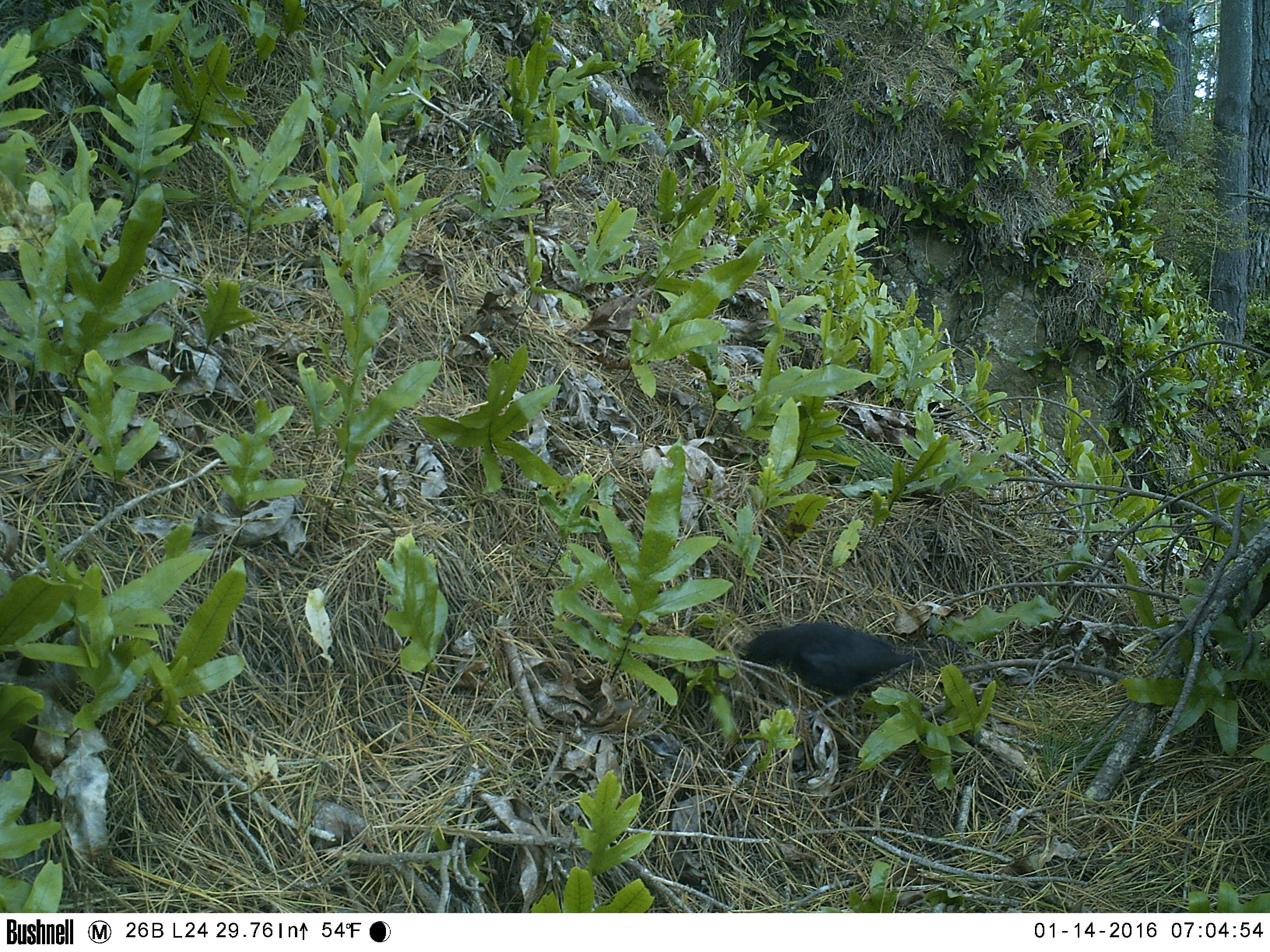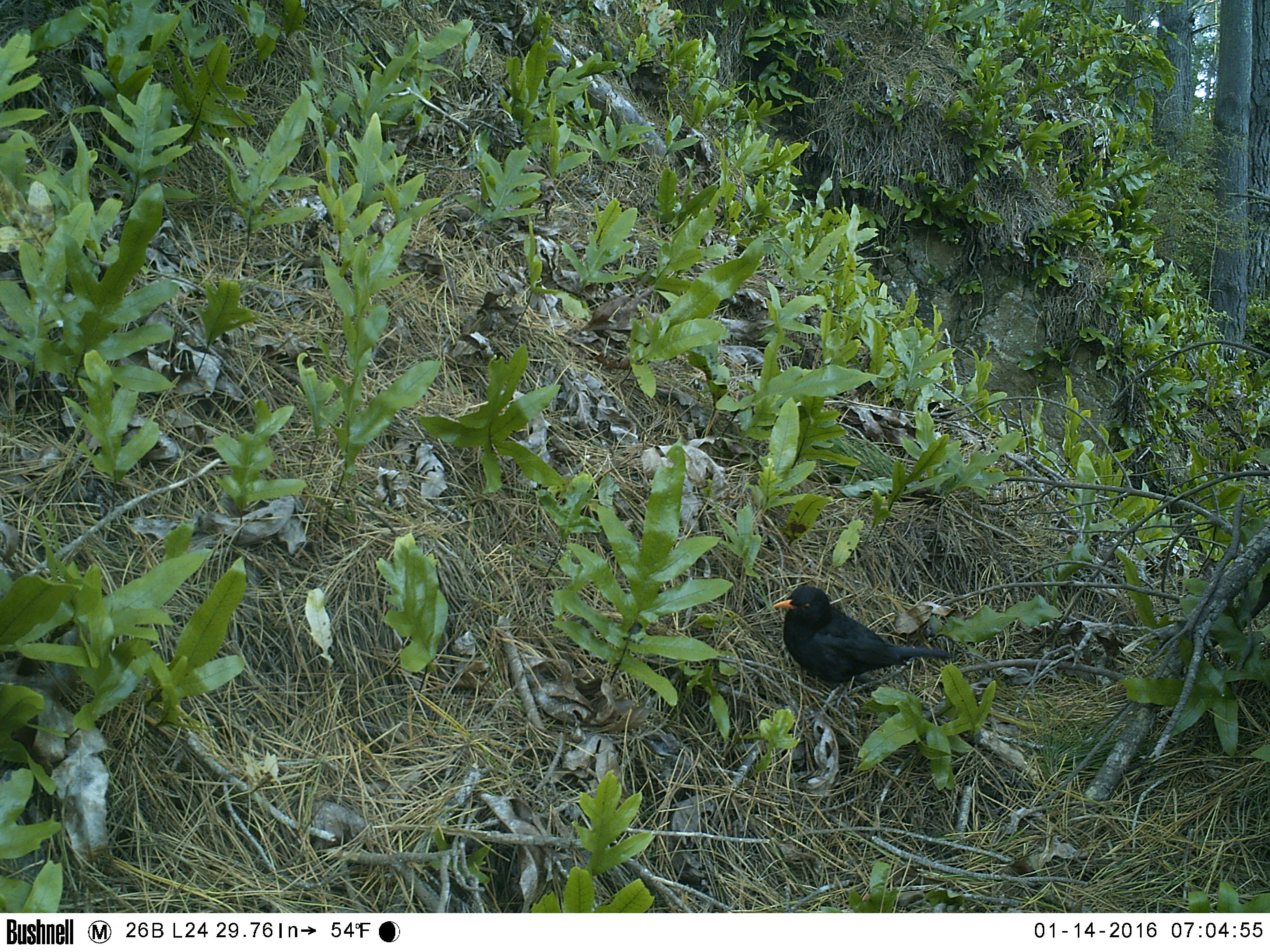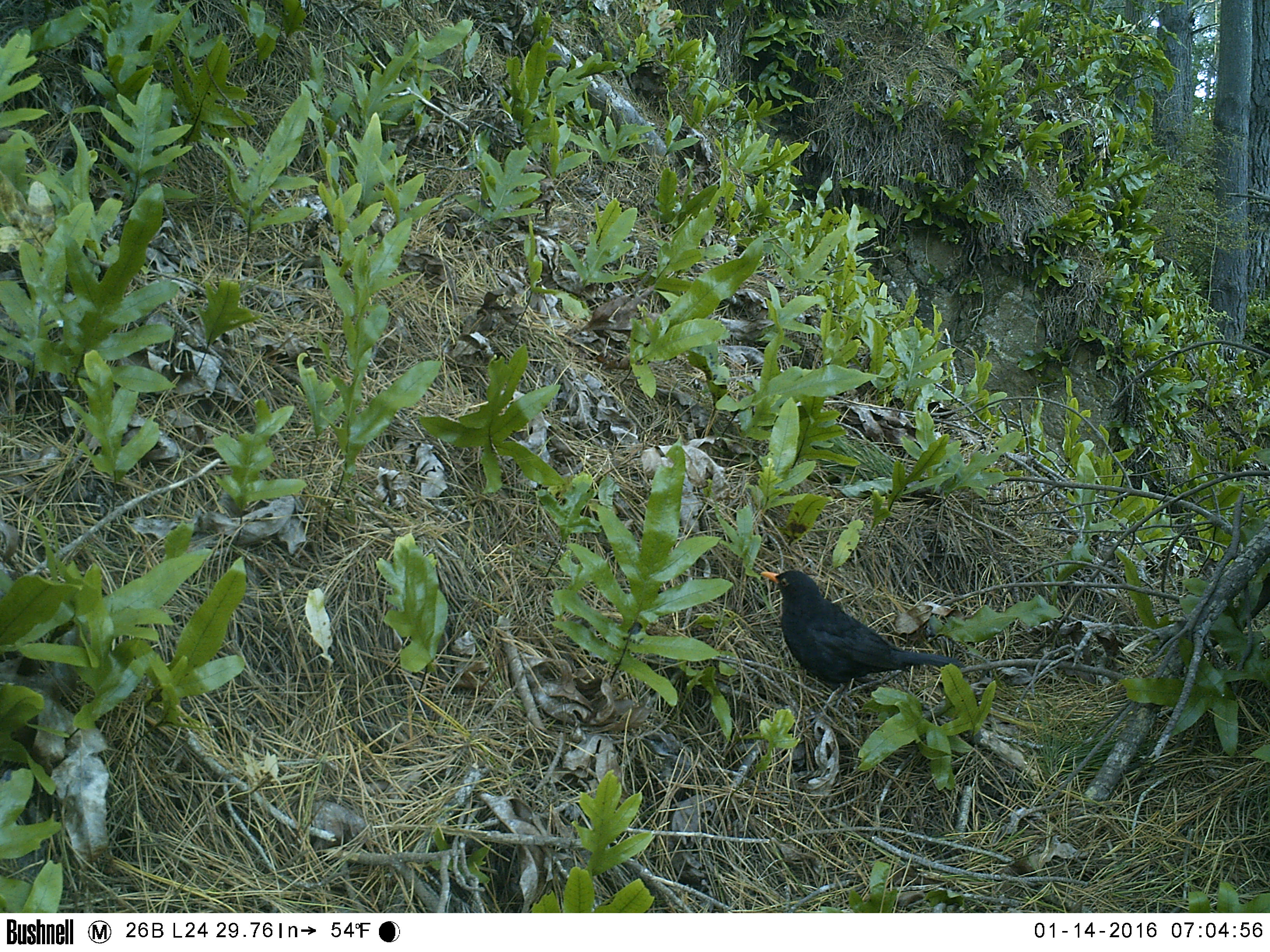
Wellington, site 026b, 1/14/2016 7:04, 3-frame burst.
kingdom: Animalia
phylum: Chordata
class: Aves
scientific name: Aves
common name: bird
Bird (Aves).